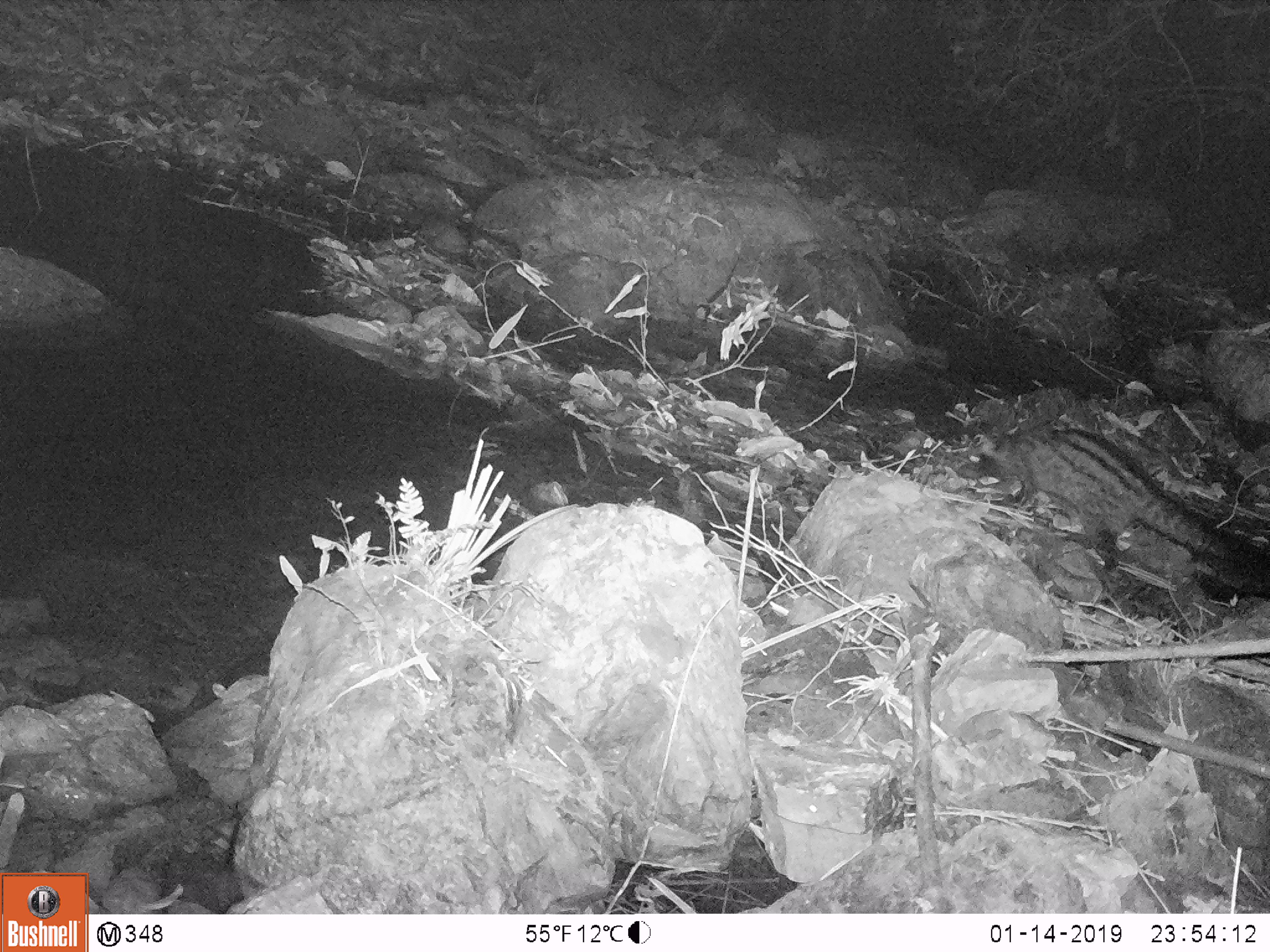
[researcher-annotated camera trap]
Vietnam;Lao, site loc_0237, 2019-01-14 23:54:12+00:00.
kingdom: Animalia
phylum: Chordata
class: Mammalia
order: Carnivora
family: Viverridae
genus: Paradoxurus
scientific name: Paradoxurus hermaphroditus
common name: common palm civet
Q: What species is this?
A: Common palm civet (Paradoxurus hermaphroditus).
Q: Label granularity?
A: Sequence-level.